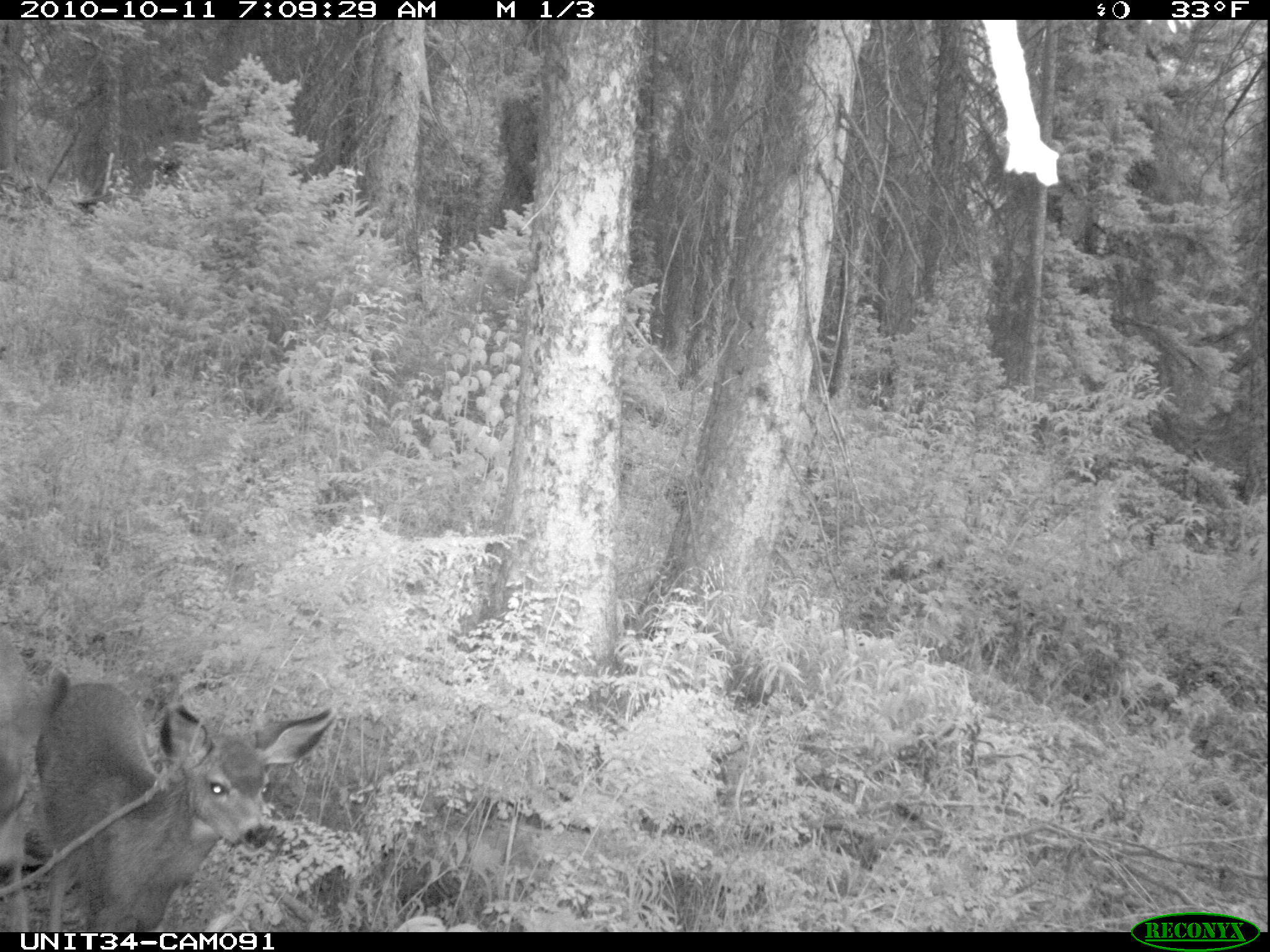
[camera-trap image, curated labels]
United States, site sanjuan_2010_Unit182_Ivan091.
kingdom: Animalia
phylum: Chordata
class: Mammalia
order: Artiodactyla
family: Cervidae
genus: Odocoileus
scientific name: Odocoileus hemionus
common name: mule deer